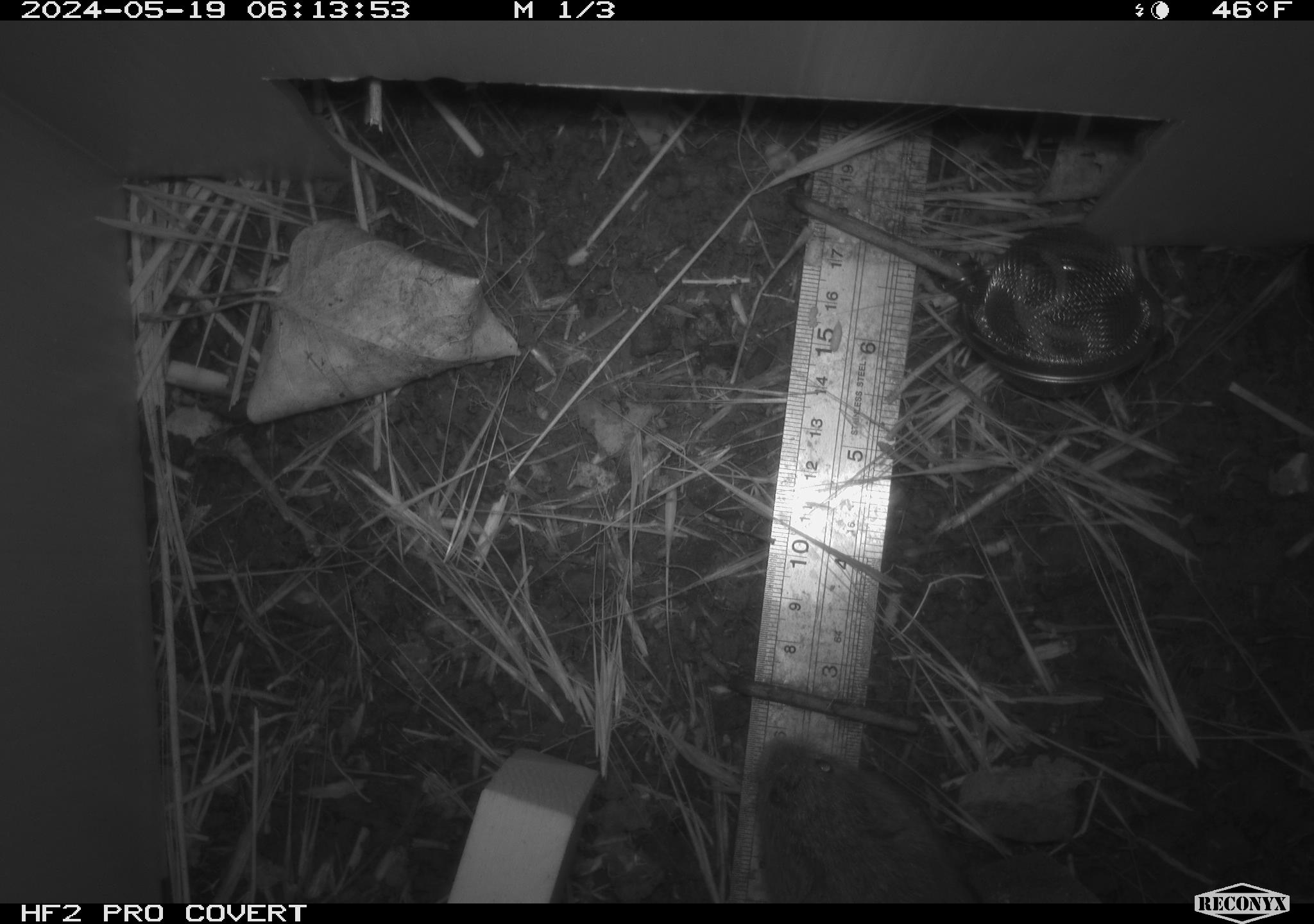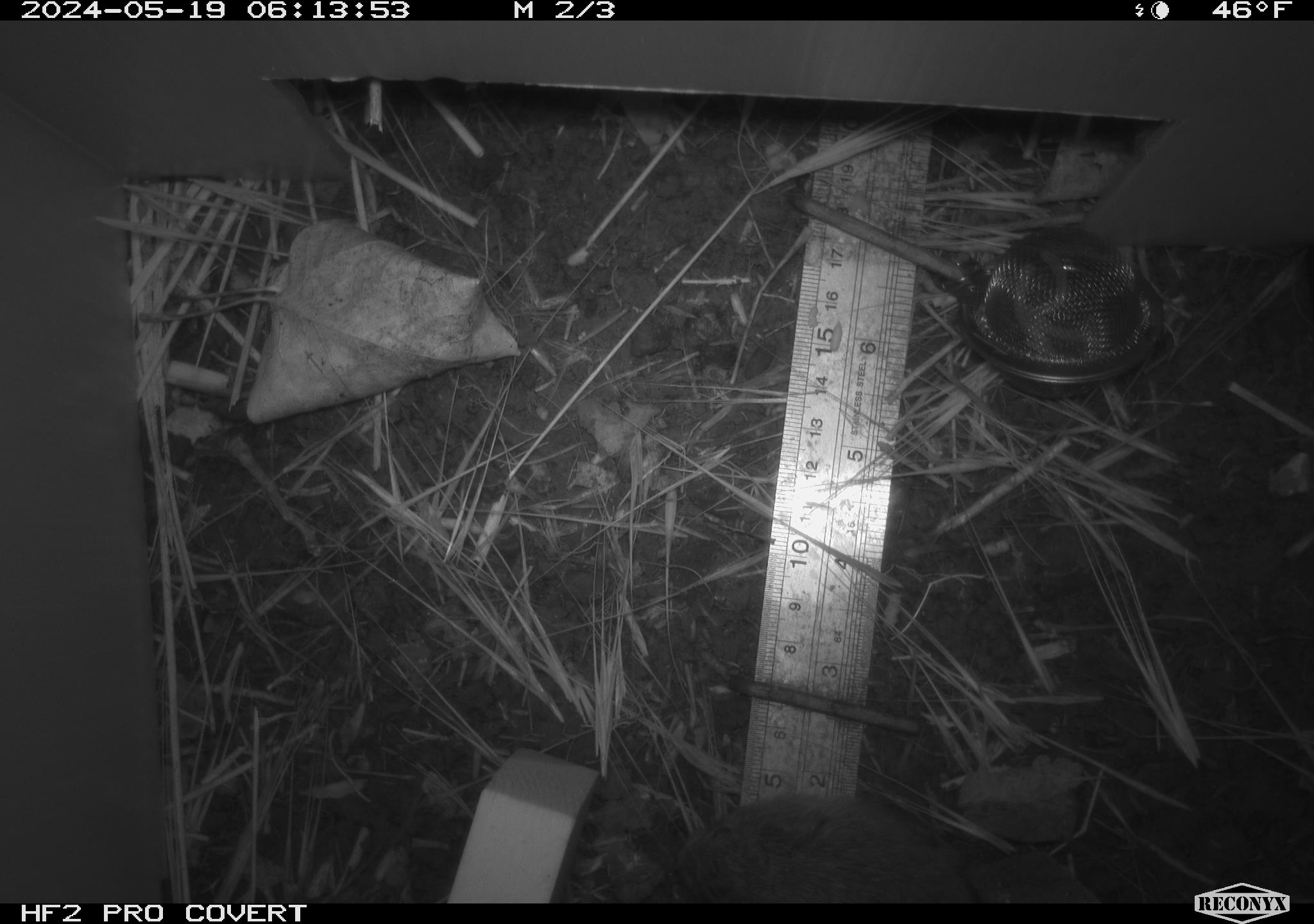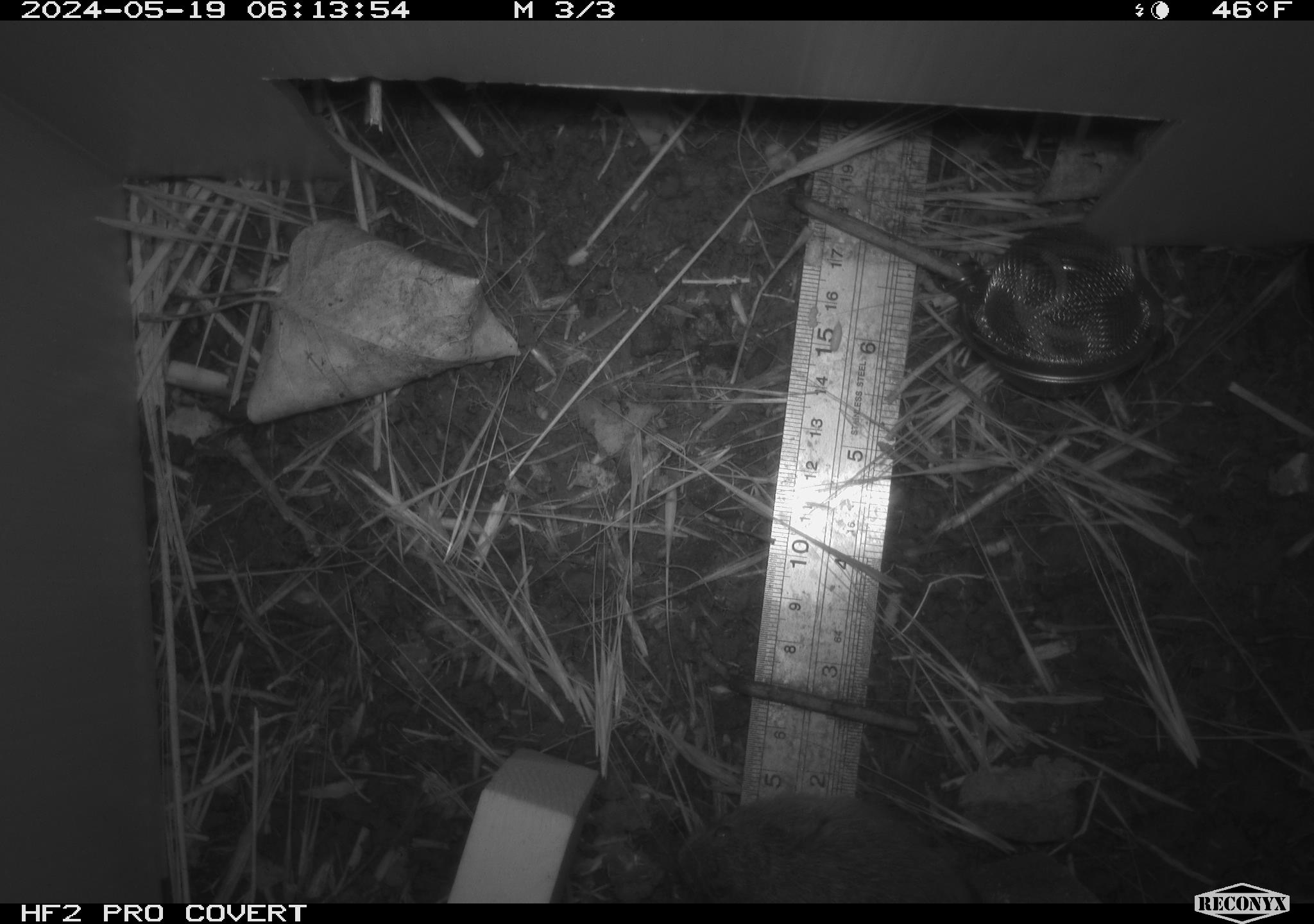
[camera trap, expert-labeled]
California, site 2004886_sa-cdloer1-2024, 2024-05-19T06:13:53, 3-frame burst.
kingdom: Animalia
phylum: Chordata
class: Mammalia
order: Rodentia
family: Cricetidae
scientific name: Arvicolinae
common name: voles, lemmings, and muskrats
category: arvicolinae subfamily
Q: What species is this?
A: Arvicolinae subfamily (voles, lemmings, and muskrats) (Arvicolinae).